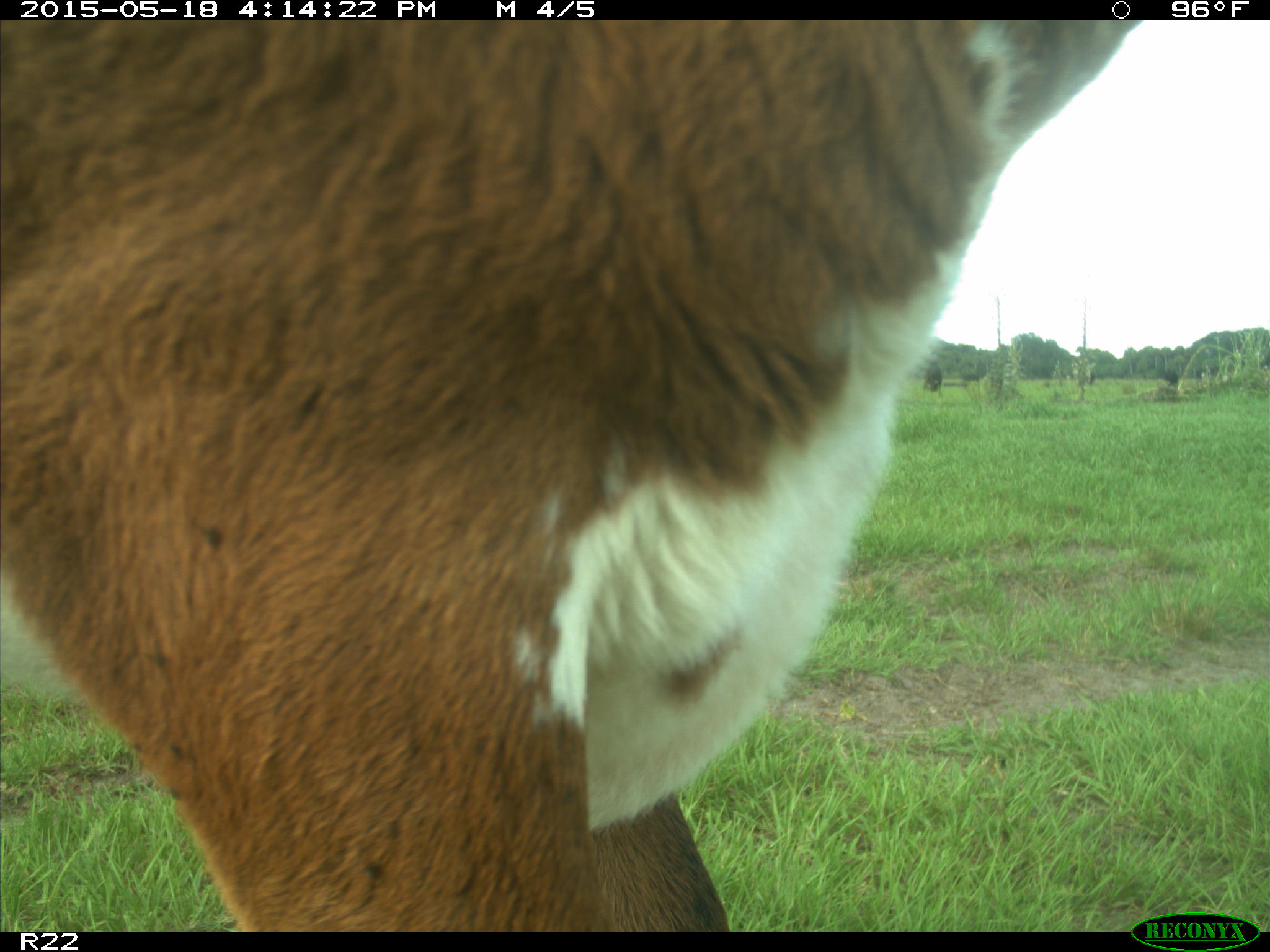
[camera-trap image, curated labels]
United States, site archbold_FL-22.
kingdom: Animalia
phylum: Chordata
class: Mammalia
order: Artiodactyla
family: Bovidae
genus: Bos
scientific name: Bos taurus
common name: domestic cow